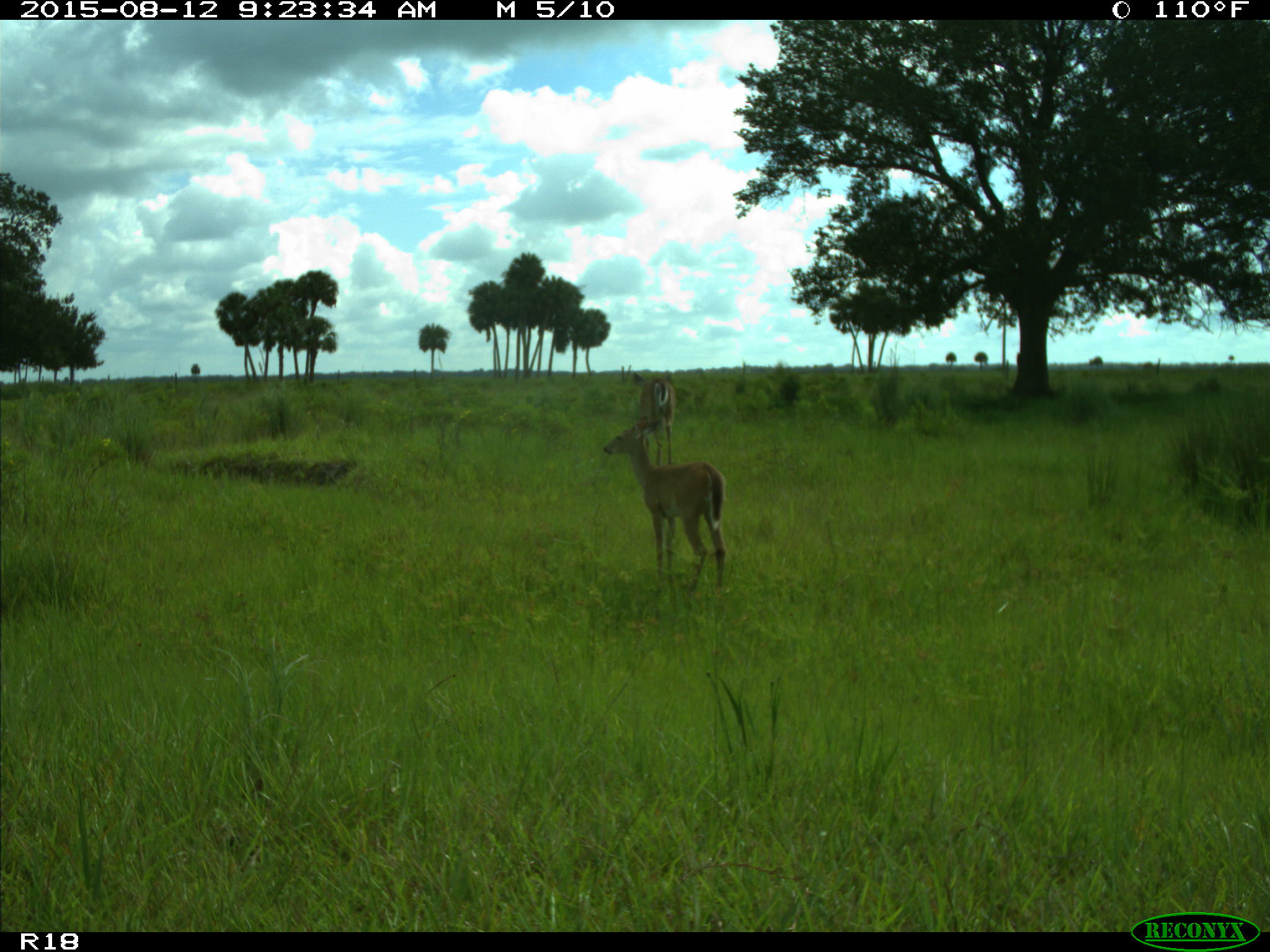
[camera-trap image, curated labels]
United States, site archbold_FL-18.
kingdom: Animalia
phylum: Chordata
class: Mammalia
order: Artiodactyla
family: Cervidae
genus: Odocoileus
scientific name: Odocoileus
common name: deer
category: unidentified deer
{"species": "unidentified deer (deer) (Odocoileus)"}